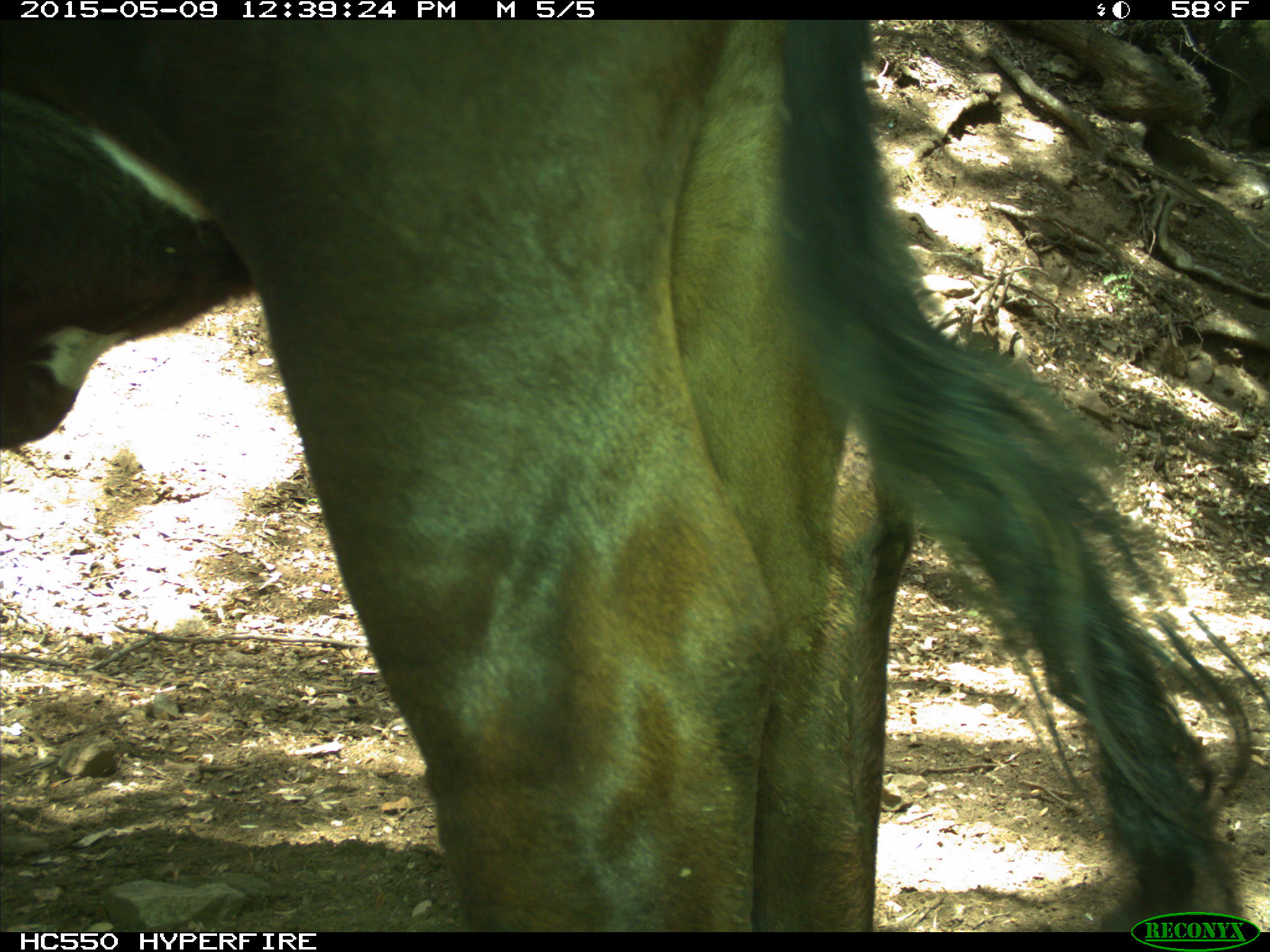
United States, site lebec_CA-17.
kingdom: Animalia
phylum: Chordata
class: Mammalia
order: Artiodactyla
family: Bovidae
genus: Bos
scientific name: Bos taurus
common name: domestic cow